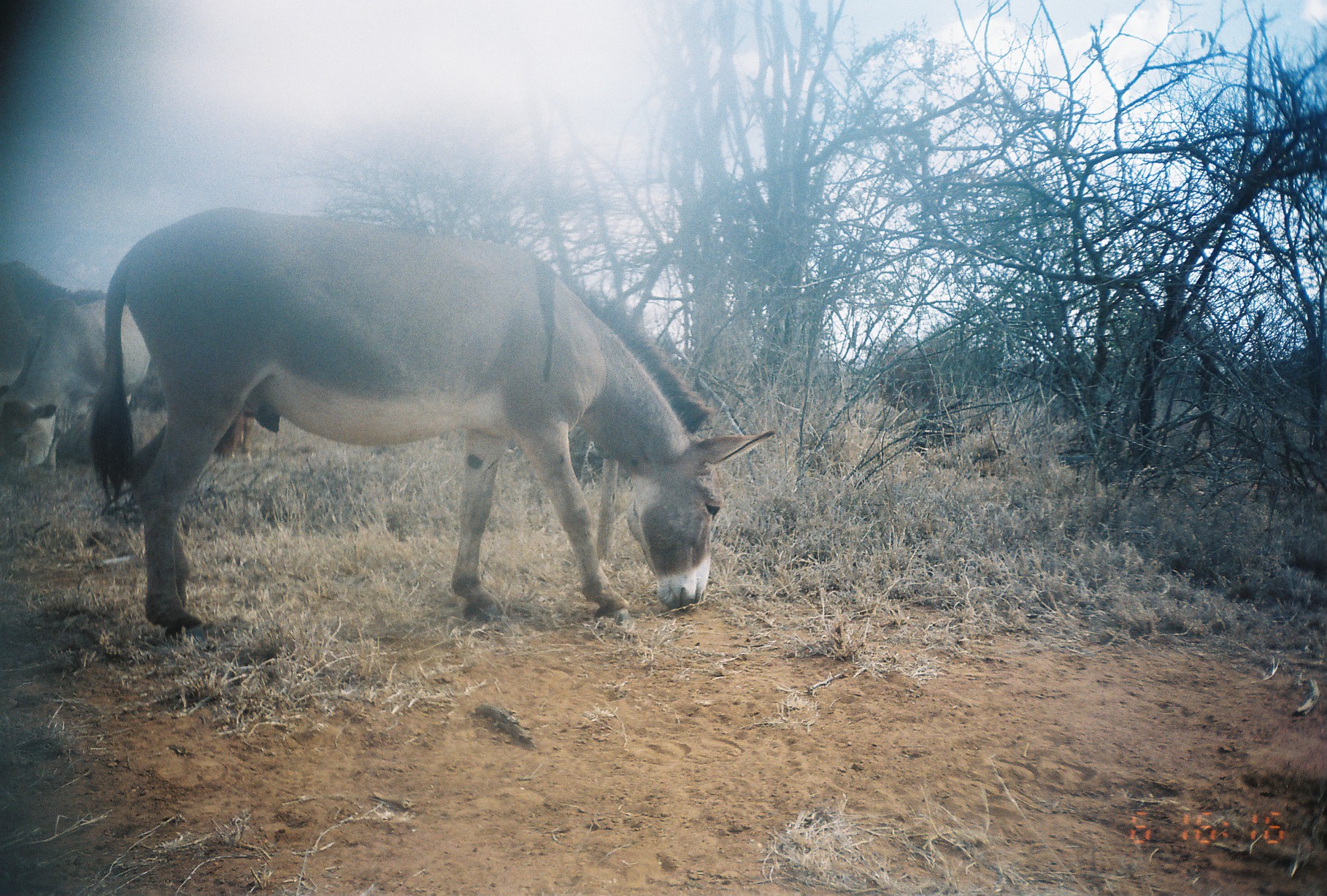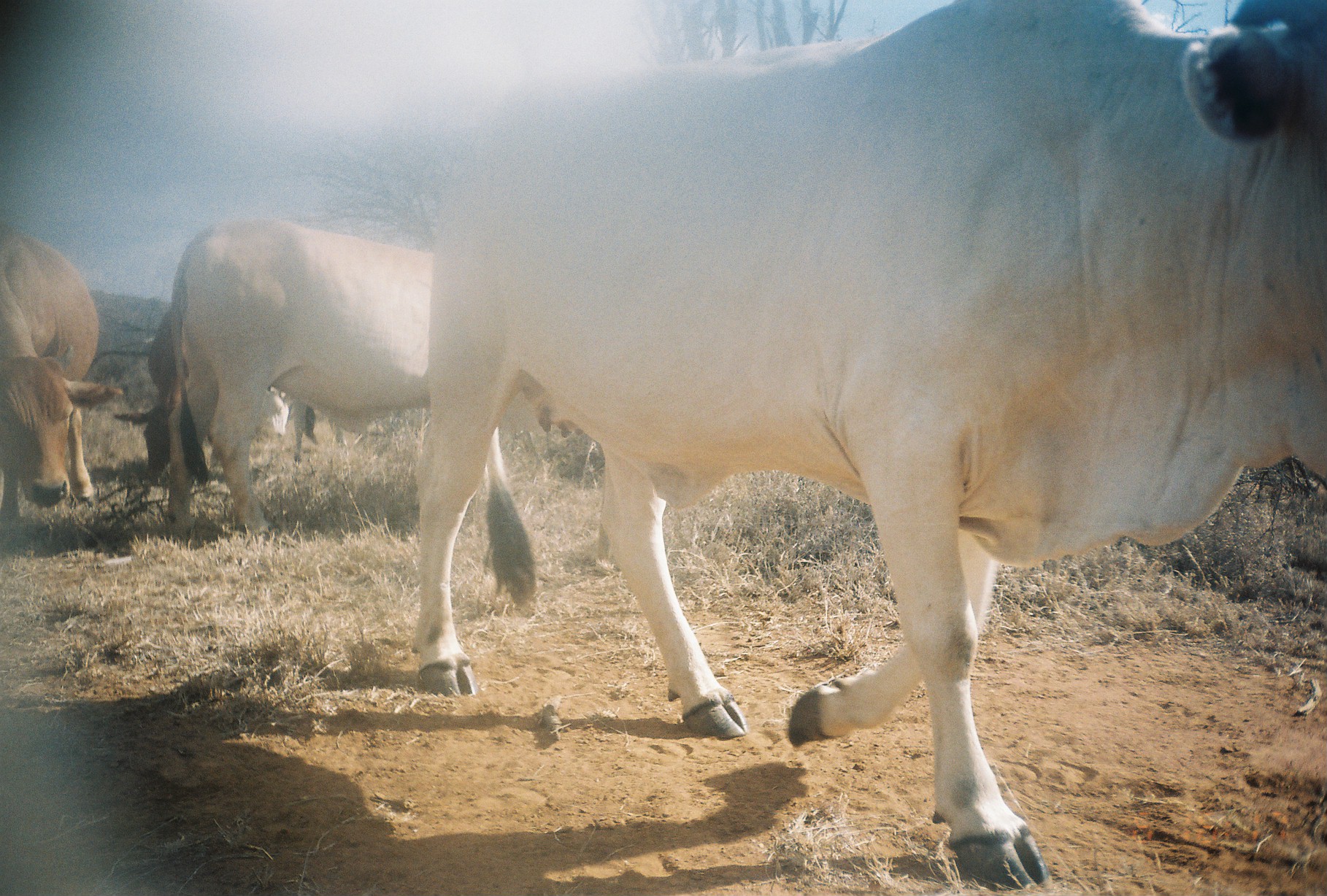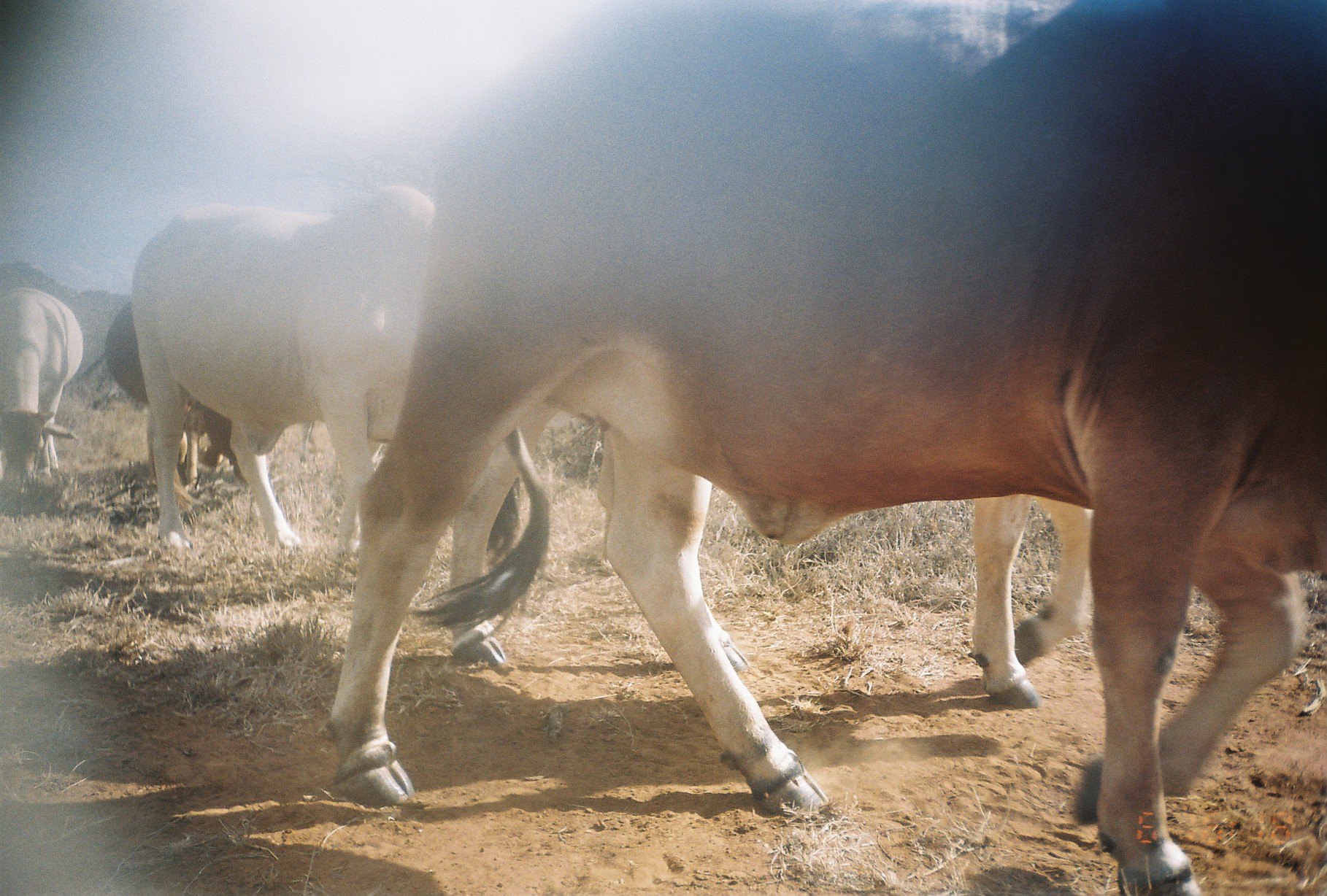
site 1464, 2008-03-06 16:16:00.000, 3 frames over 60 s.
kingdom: Animalia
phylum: Chordata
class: Mammalia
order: Perissodactyla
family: Equidae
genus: Equus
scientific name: Equus africanus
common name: african wild ass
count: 1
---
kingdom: Animalia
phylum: Chordata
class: Mammalia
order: Artiodactyla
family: Bovidae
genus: Bos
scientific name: Bos taurus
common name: domestic cattle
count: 5